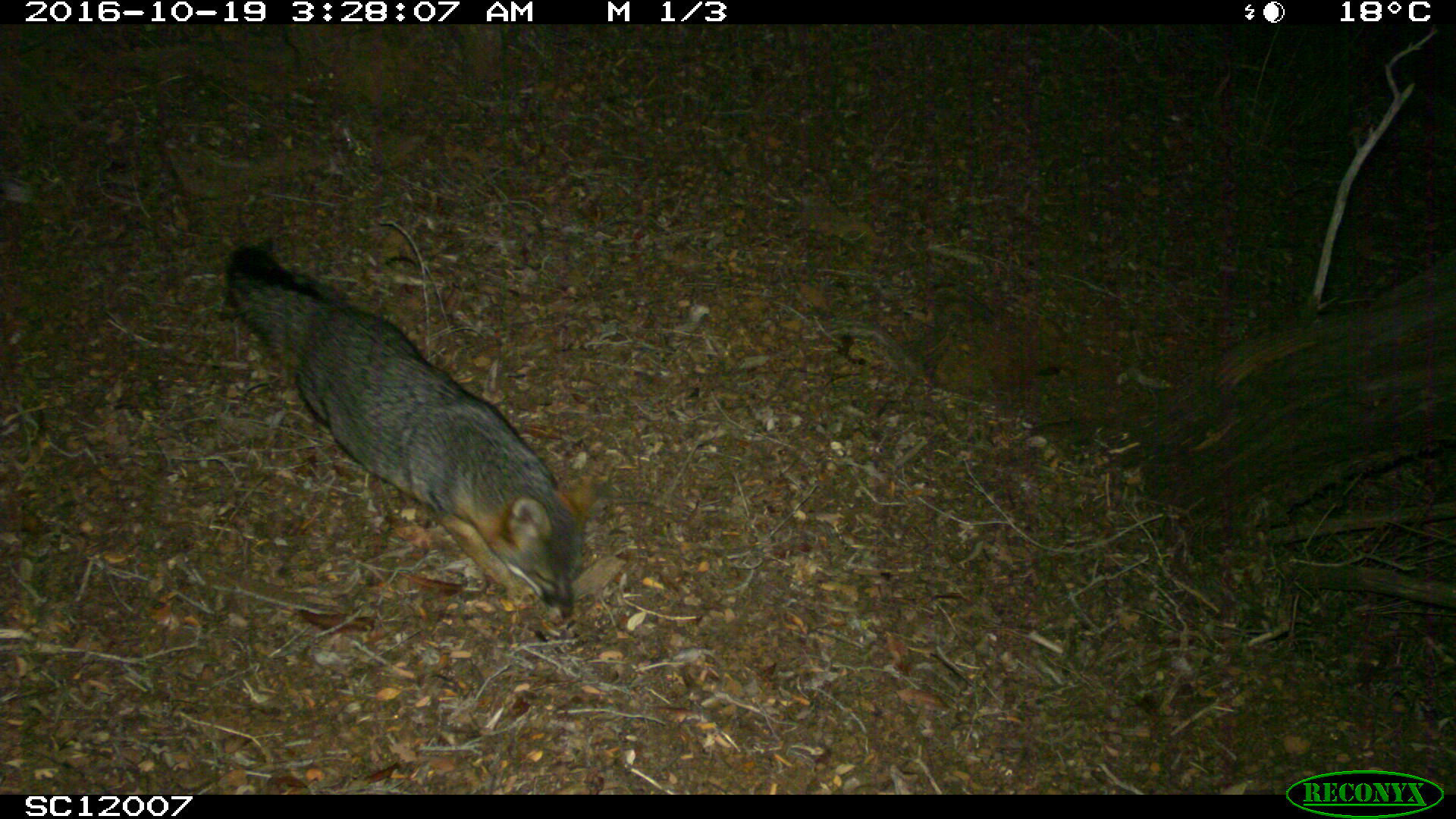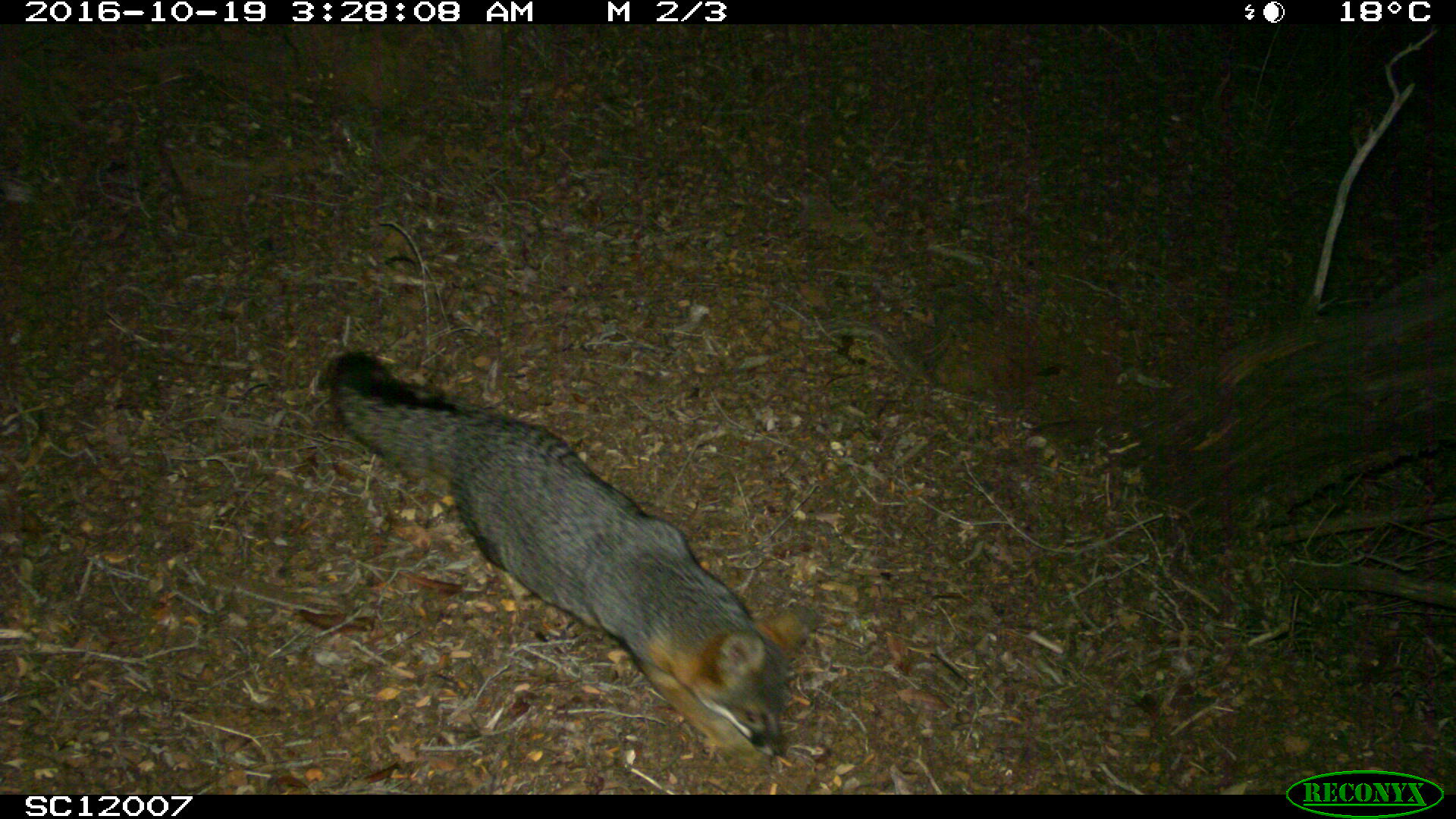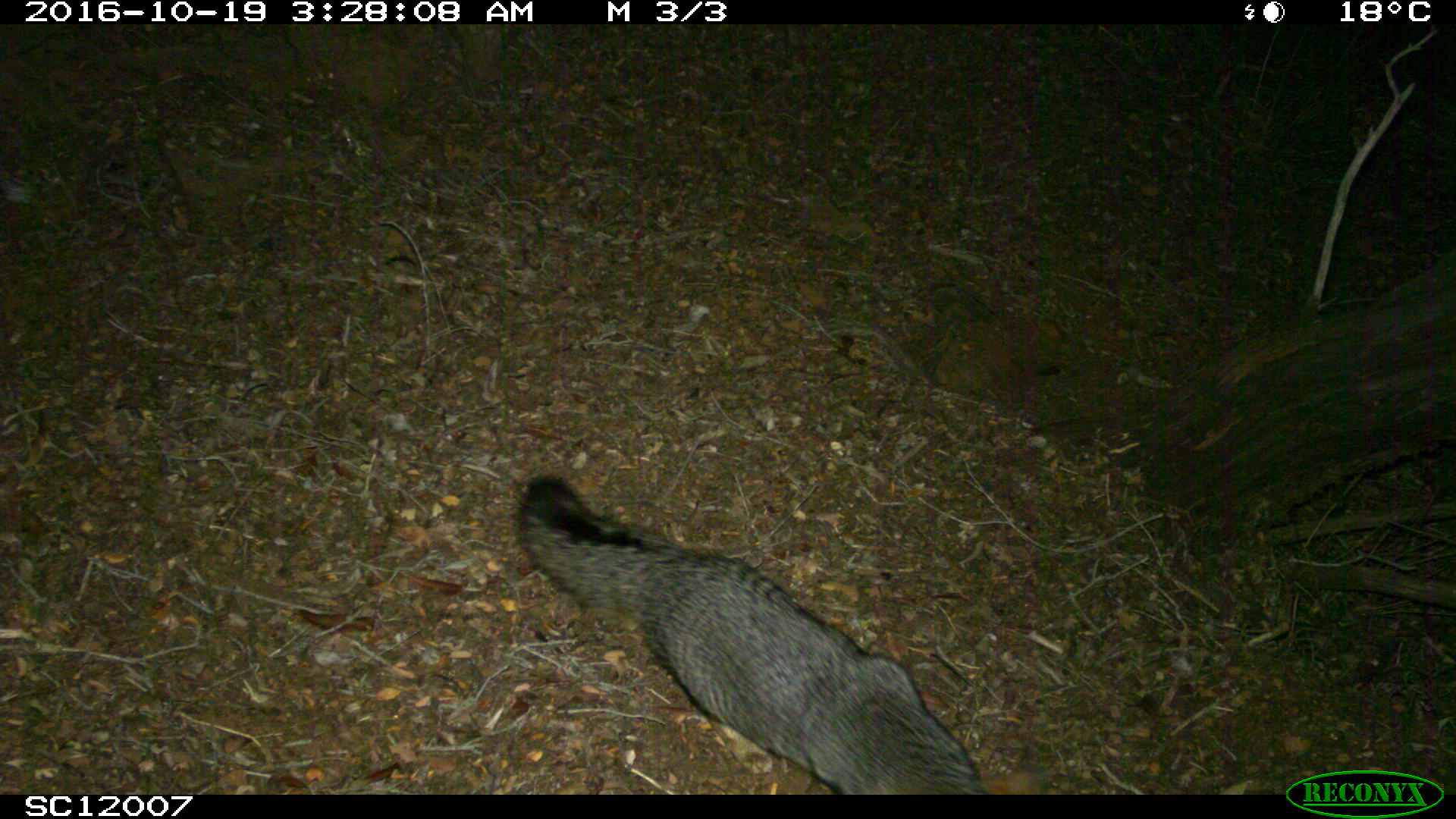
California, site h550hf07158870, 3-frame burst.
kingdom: Animalia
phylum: Chordata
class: Mammalia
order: Carnivora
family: Canidae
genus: Urocyon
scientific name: Urocyon littoralis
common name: island fox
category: fox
Fox (island fox) (Urocyon littoralis).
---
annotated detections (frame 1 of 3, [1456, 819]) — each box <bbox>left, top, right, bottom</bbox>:
fox: <bbox>224, 245, 594, 620</bbox>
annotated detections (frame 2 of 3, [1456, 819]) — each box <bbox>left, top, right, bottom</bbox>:
fox: <bbox>316, 350, 813, 758</bbox>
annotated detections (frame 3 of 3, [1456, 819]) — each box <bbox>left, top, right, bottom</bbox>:
fox: <bbox>518, 474, 988, 794</bbox>